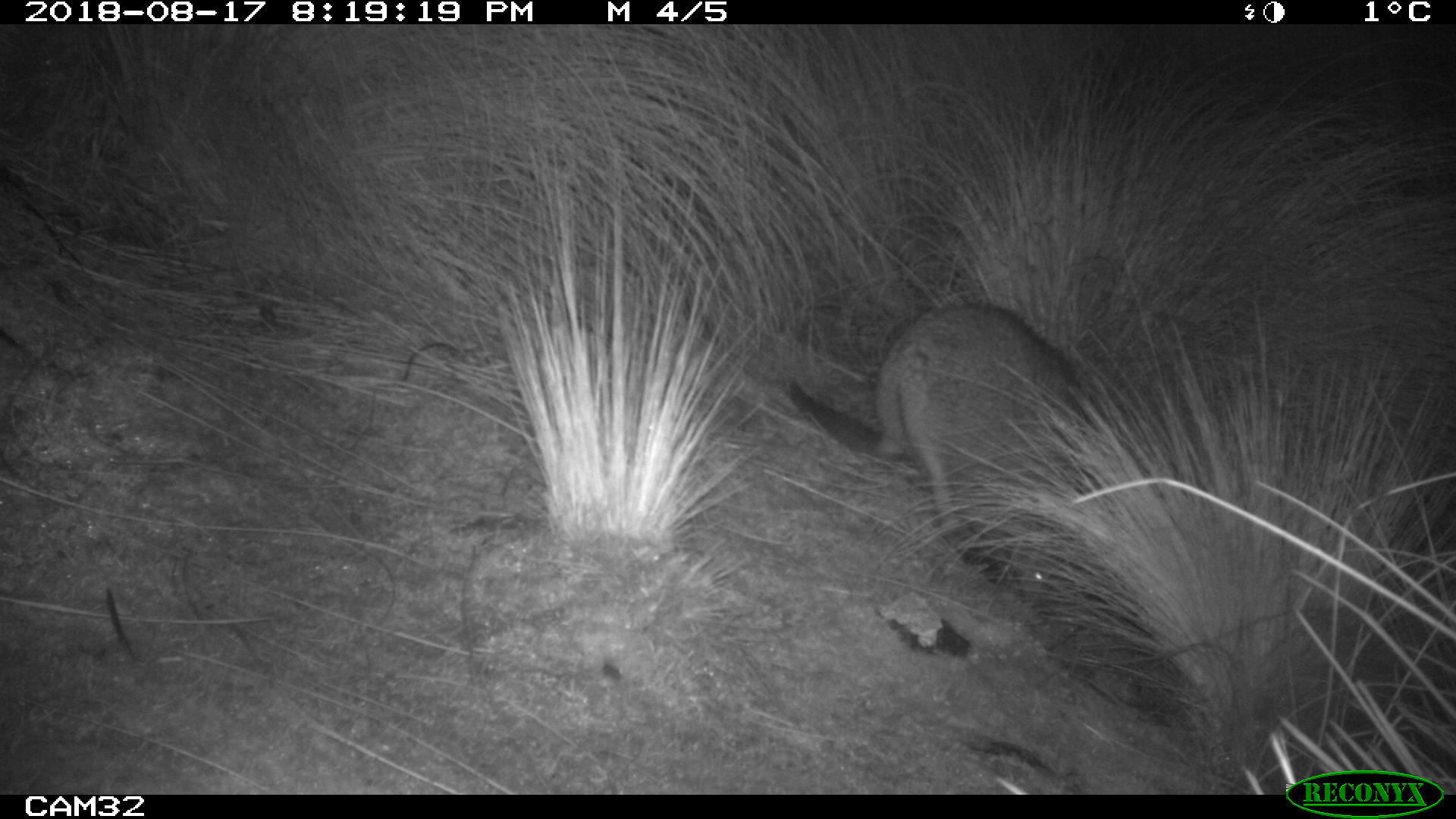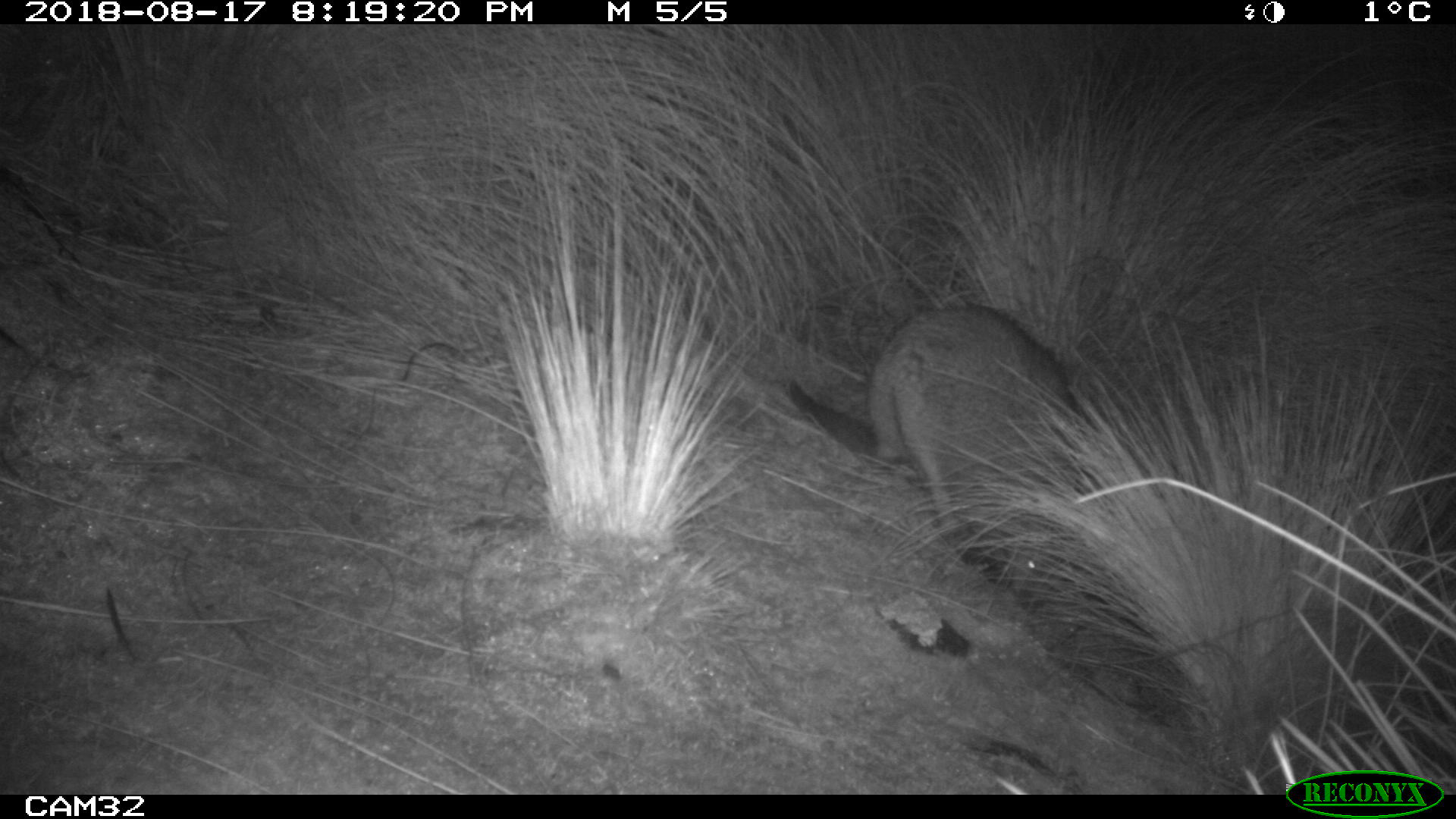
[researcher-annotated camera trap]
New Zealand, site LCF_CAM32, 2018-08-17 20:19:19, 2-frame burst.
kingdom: Animalia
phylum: Chordata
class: Mammalia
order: Diprotodontia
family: Macropodidae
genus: Notamacropus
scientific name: Notamacropus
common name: wallaby